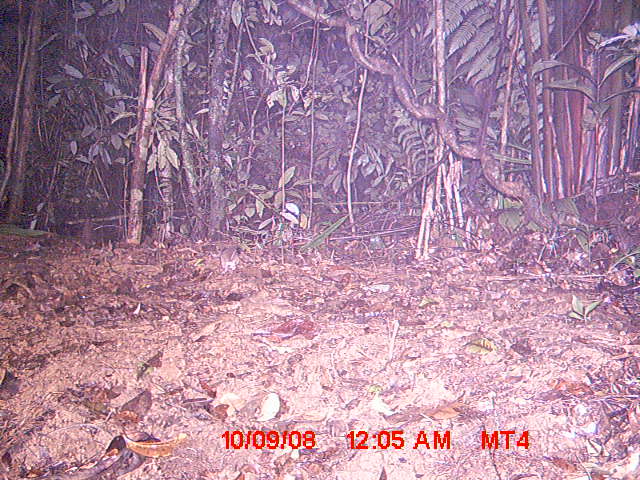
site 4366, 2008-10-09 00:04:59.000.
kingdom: Animalia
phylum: Chordata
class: Aves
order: Pelecaniformes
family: Threskiornithidae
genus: Lophotibis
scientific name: Lophotibis cristata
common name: madagascan ibis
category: lophotibis cristataa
Lophotibis cristataa (madagascan ibis) (Lophotibis cristata), count 1.